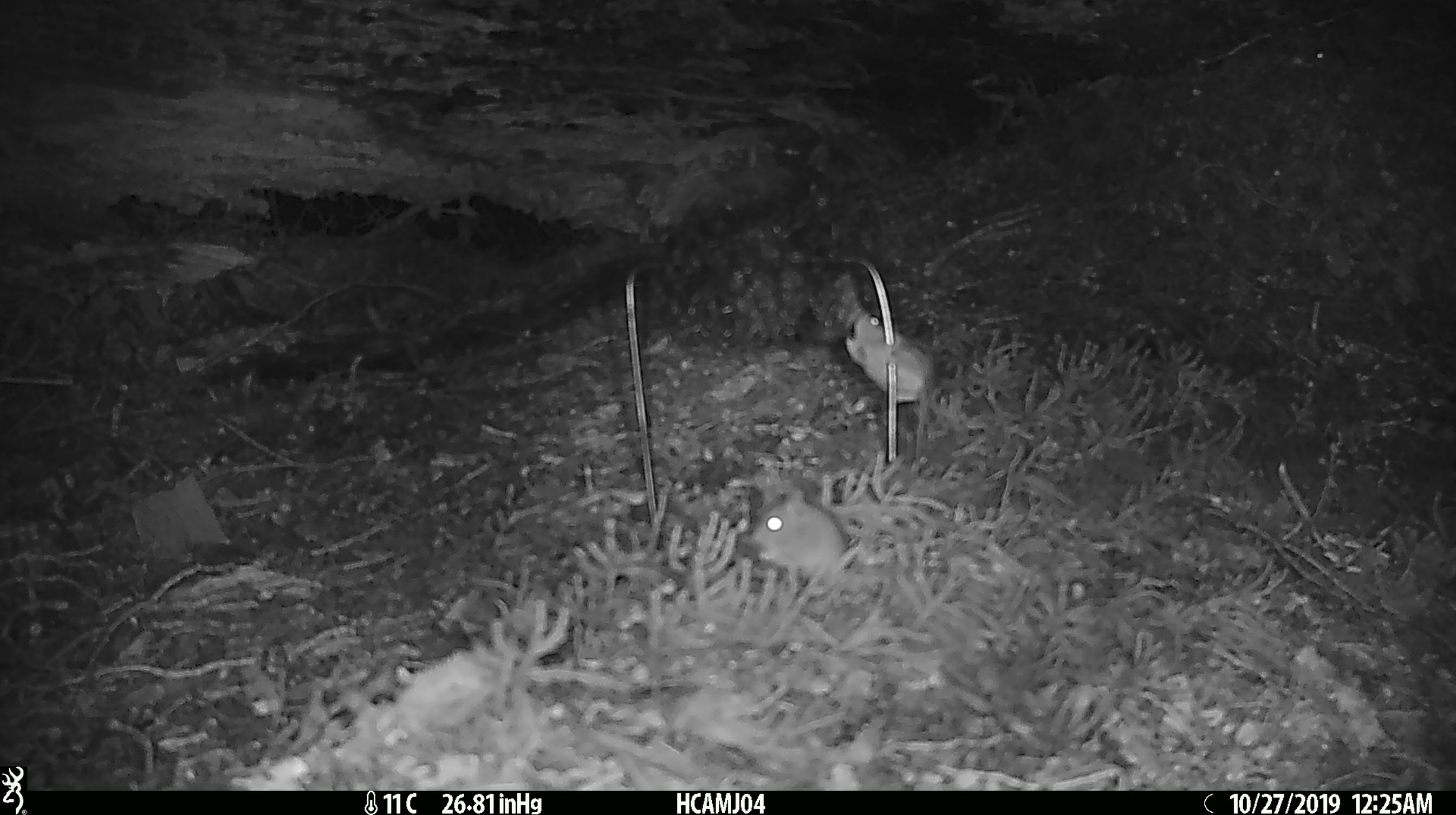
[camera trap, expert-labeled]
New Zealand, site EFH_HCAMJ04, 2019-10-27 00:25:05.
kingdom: Animalia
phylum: Chordata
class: Mammalia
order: Rodentia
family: Muridae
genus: Mus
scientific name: Mus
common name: mouse